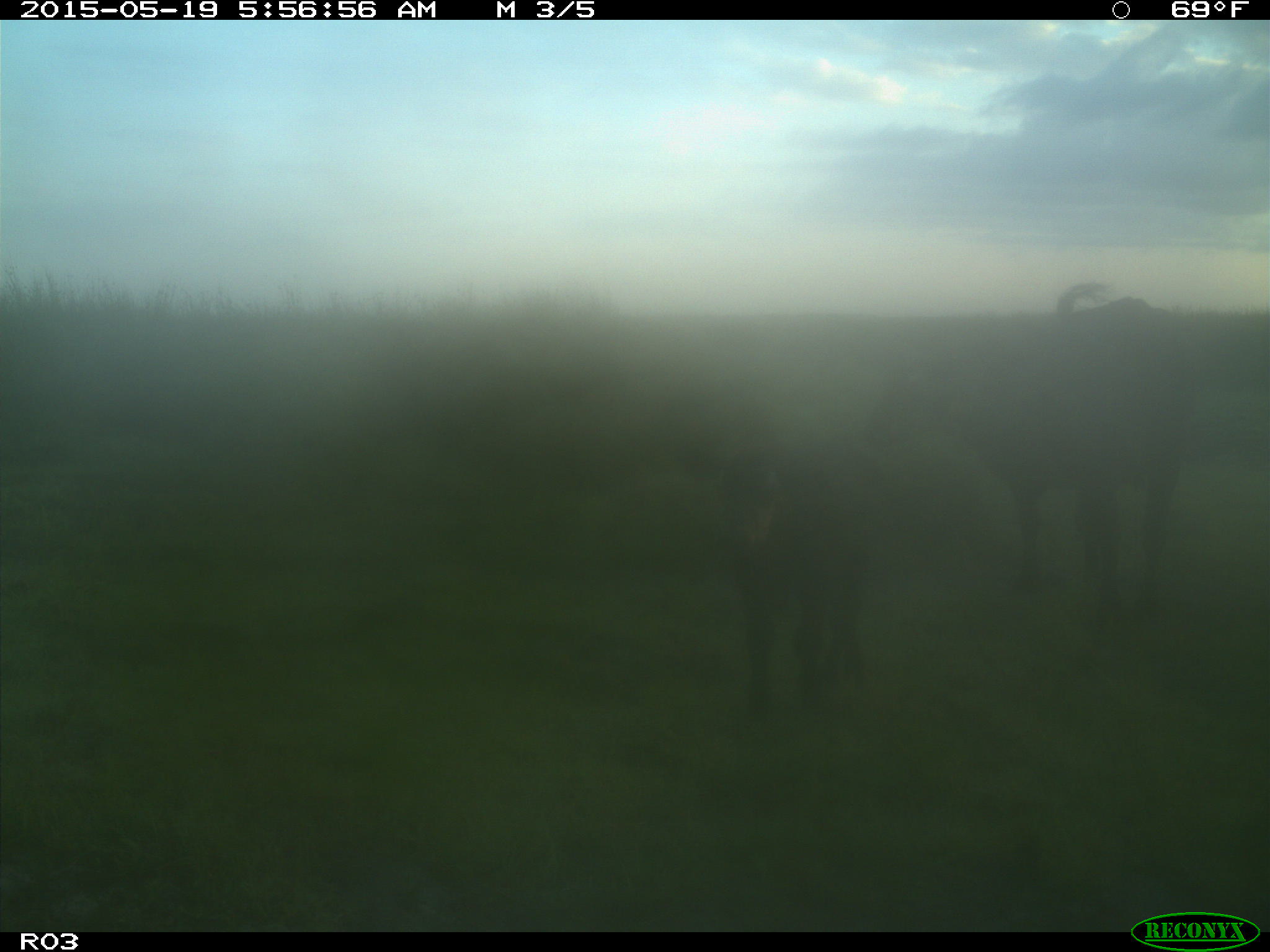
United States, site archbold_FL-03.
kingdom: Animalia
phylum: Chordata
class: Mammalia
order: Artiodactyla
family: Bovidae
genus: Bos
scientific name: Bos taurus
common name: domestic cow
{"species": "Bos taurus (domestic cow)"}